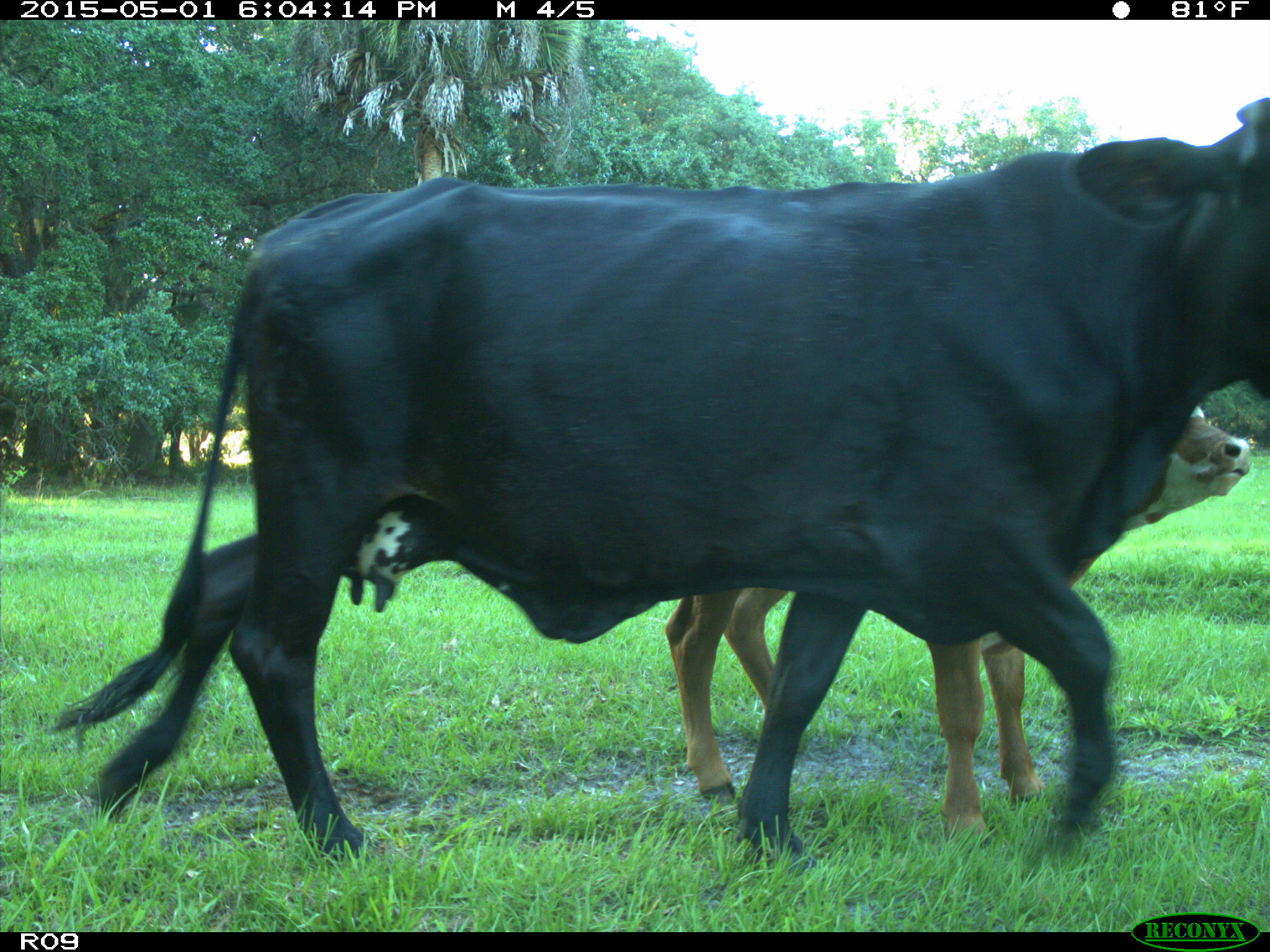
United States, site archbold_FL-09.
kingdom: Animalia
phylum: Chordata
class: Mammalia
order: Artiodactyla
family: Bovidae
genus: Bos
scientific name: Bos taurus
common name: domestic cow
Bos taurus (domestic cow).